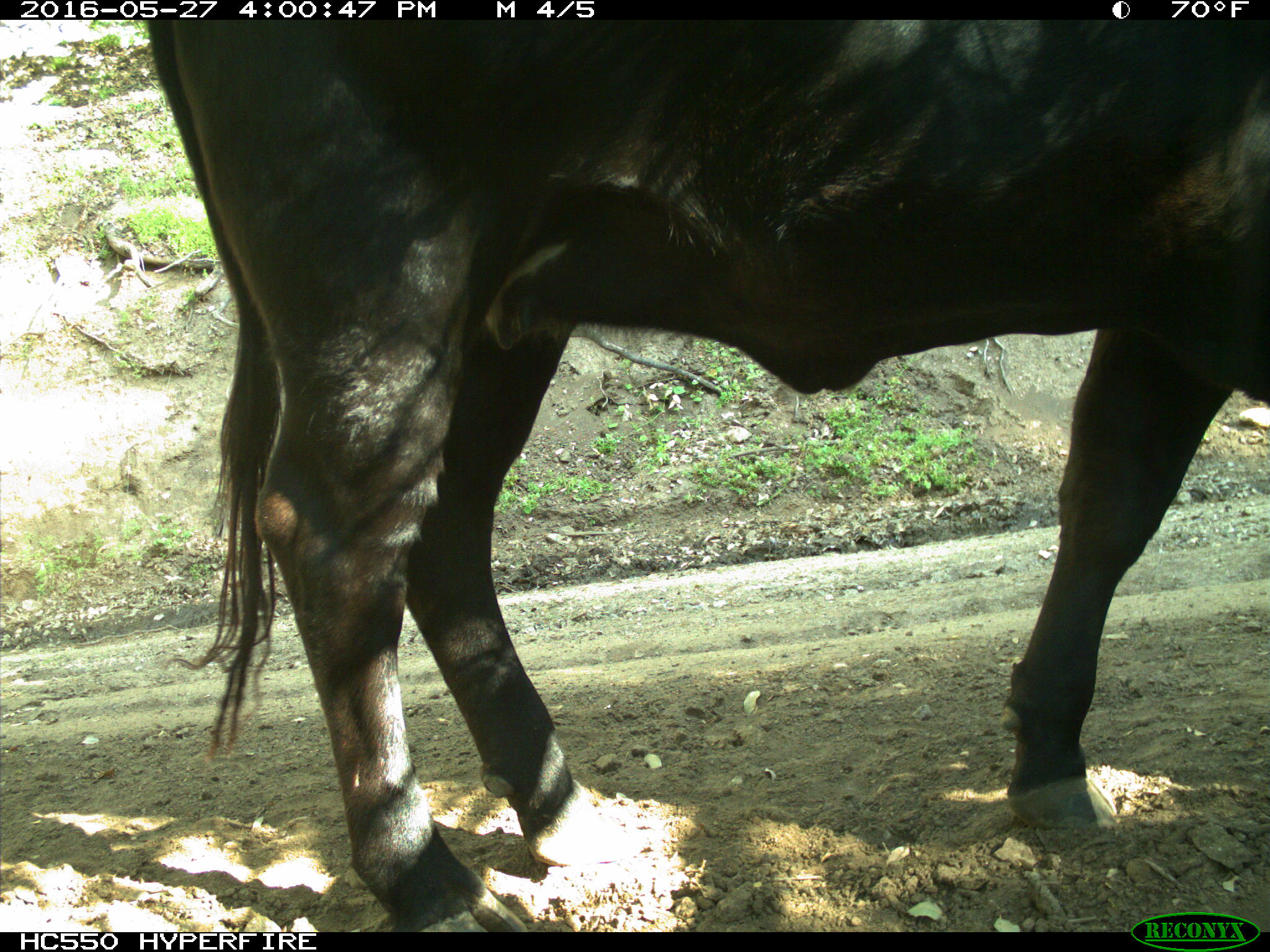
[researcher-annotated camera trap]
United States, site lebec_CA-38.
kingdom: Animalia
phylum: Chordata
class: Mammalia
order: Artiodactyla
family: Bovidae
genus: Bos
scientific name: Bos taurus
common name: domestic cow